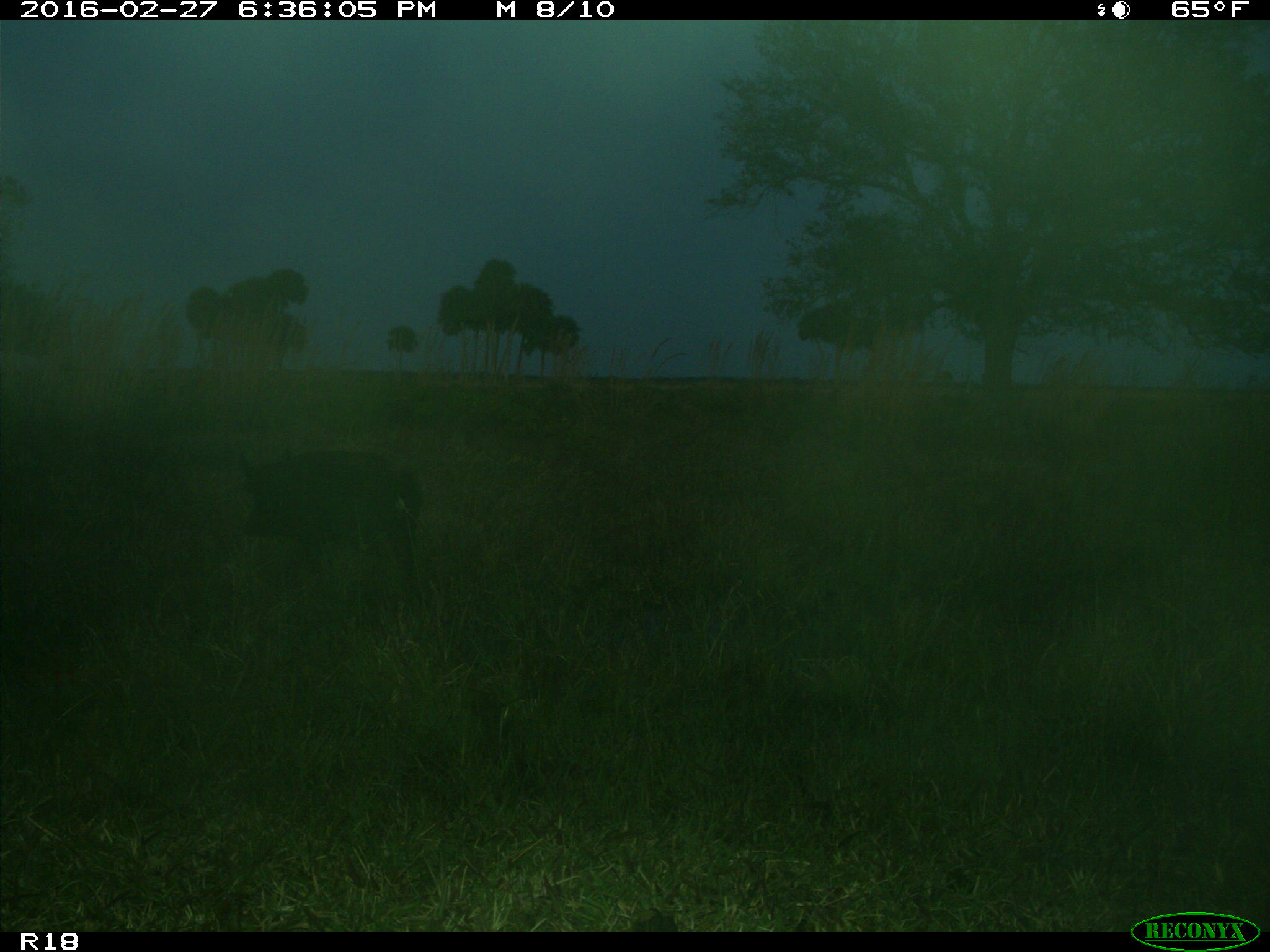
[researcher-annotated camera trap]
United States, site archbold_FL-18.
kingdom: Animalia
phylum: Chordata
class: Mammalia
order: Artiodactyla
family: Suidae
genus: Sus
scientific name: Sus scrofa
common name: wild boar